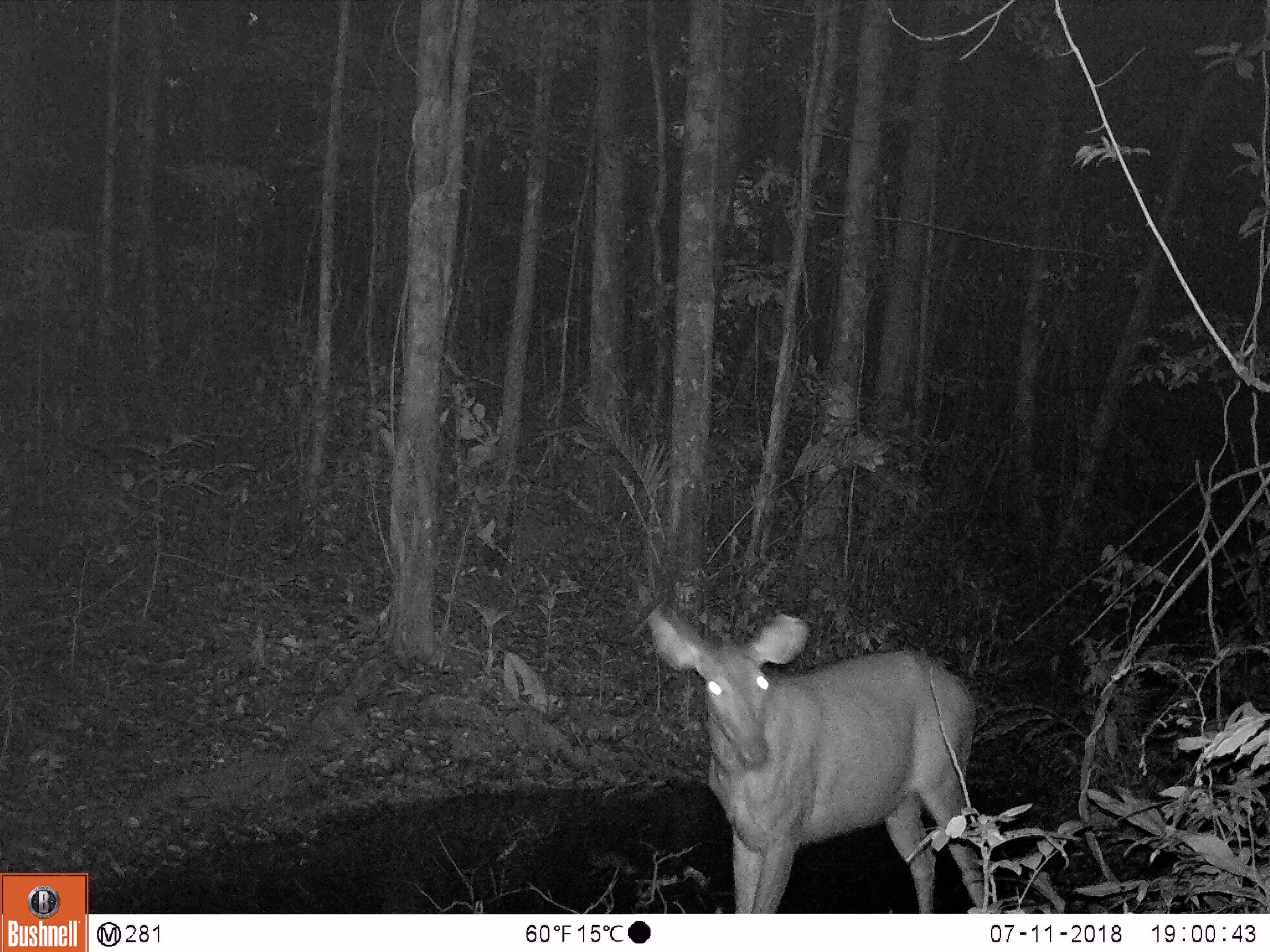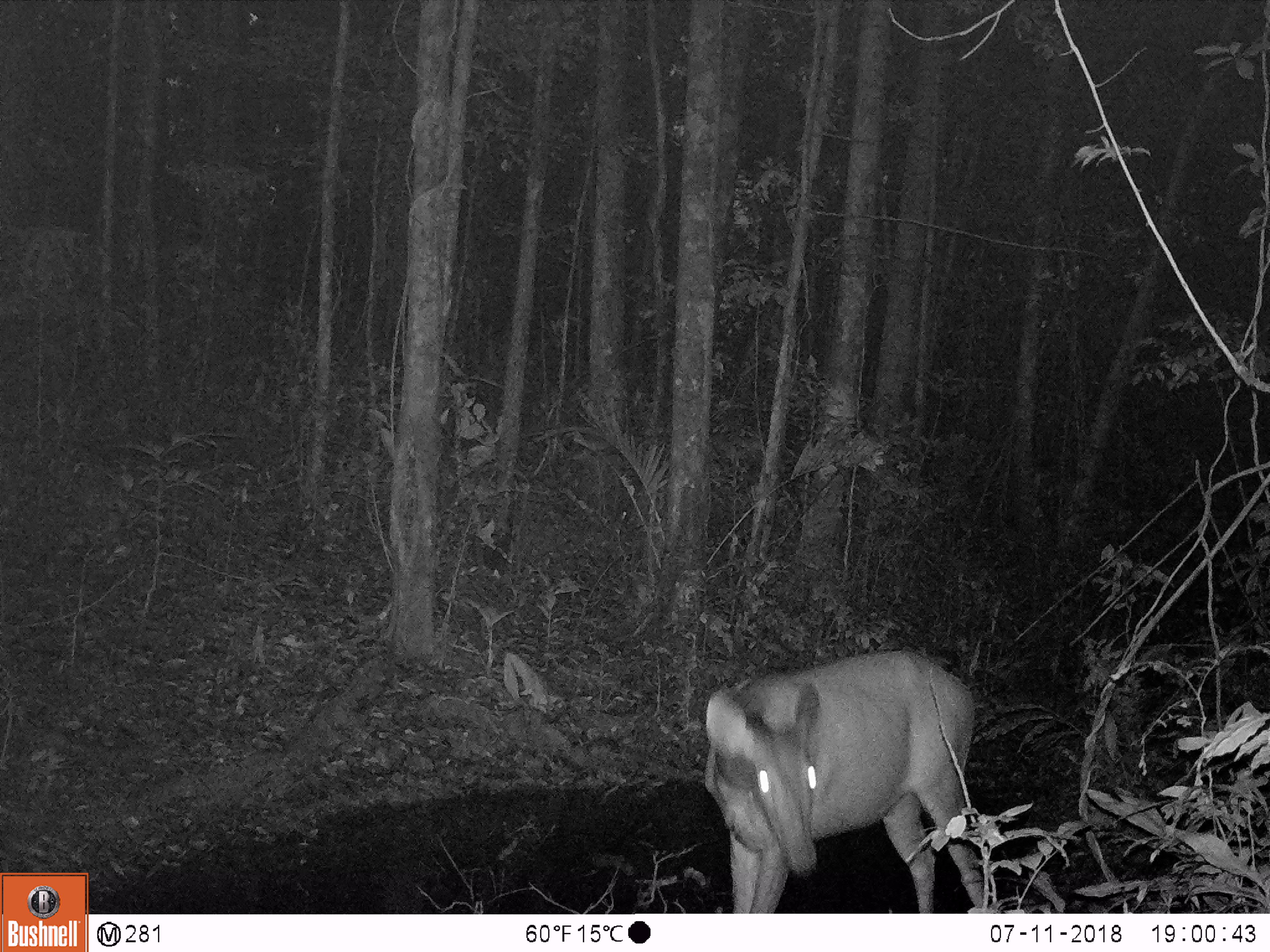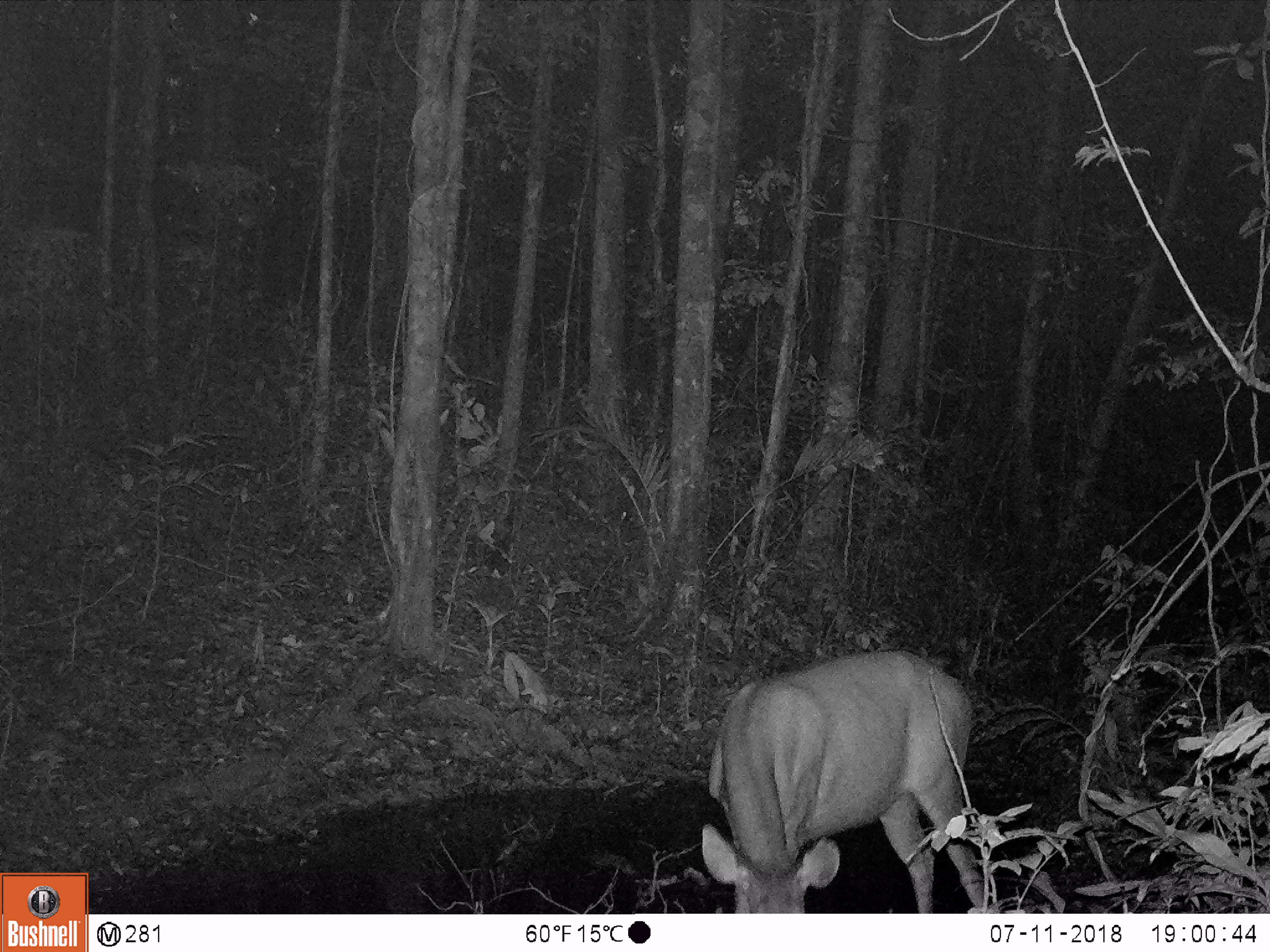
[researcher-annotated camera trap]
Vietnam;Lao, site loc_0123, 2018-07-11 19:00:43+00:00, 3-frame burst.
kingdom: Animalia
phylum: Chordata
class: Mammalia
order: Artiodactyla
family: Cervidae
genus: Rusa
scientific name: Rusa unicolor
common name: sambar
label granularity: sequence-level